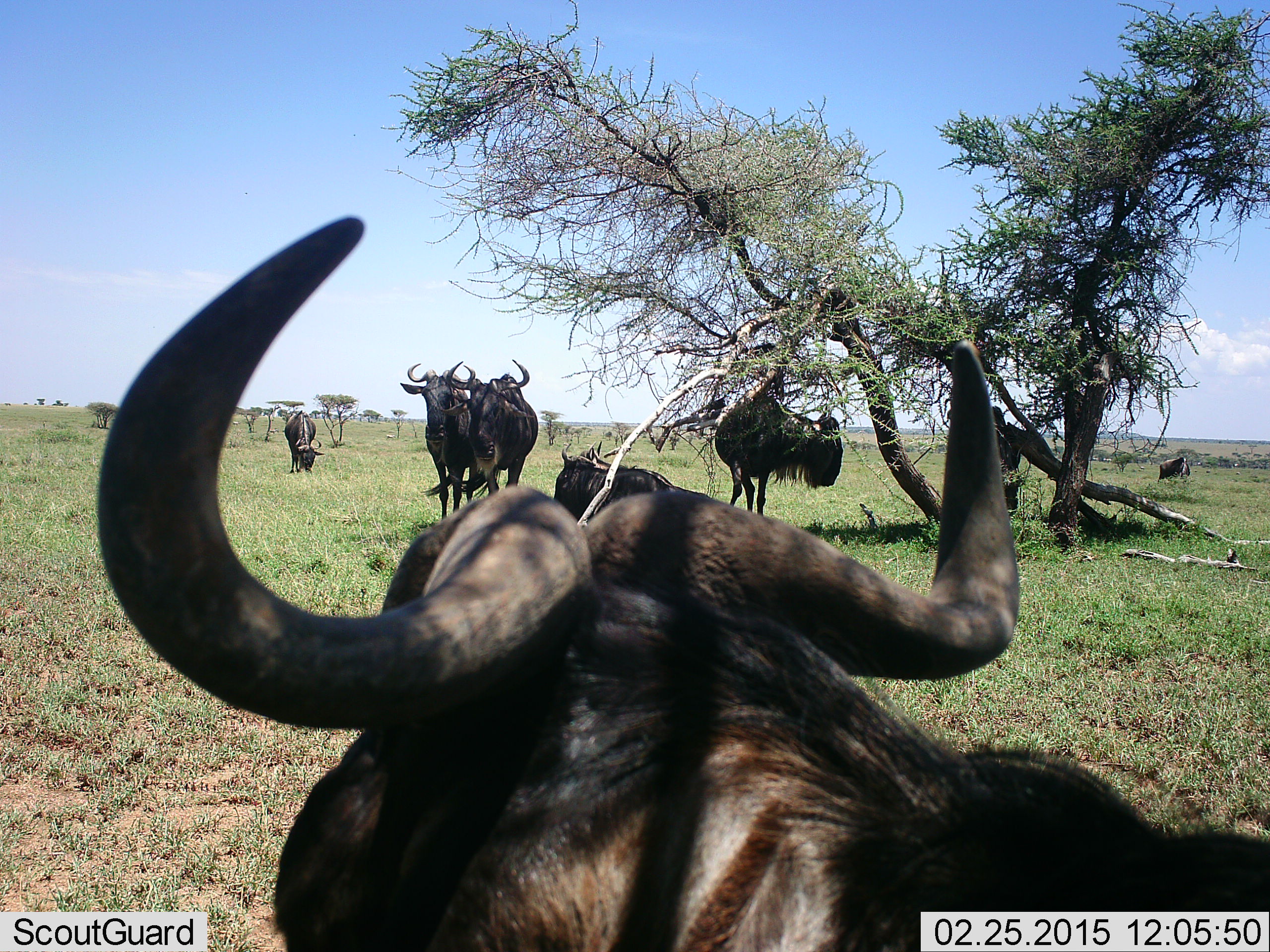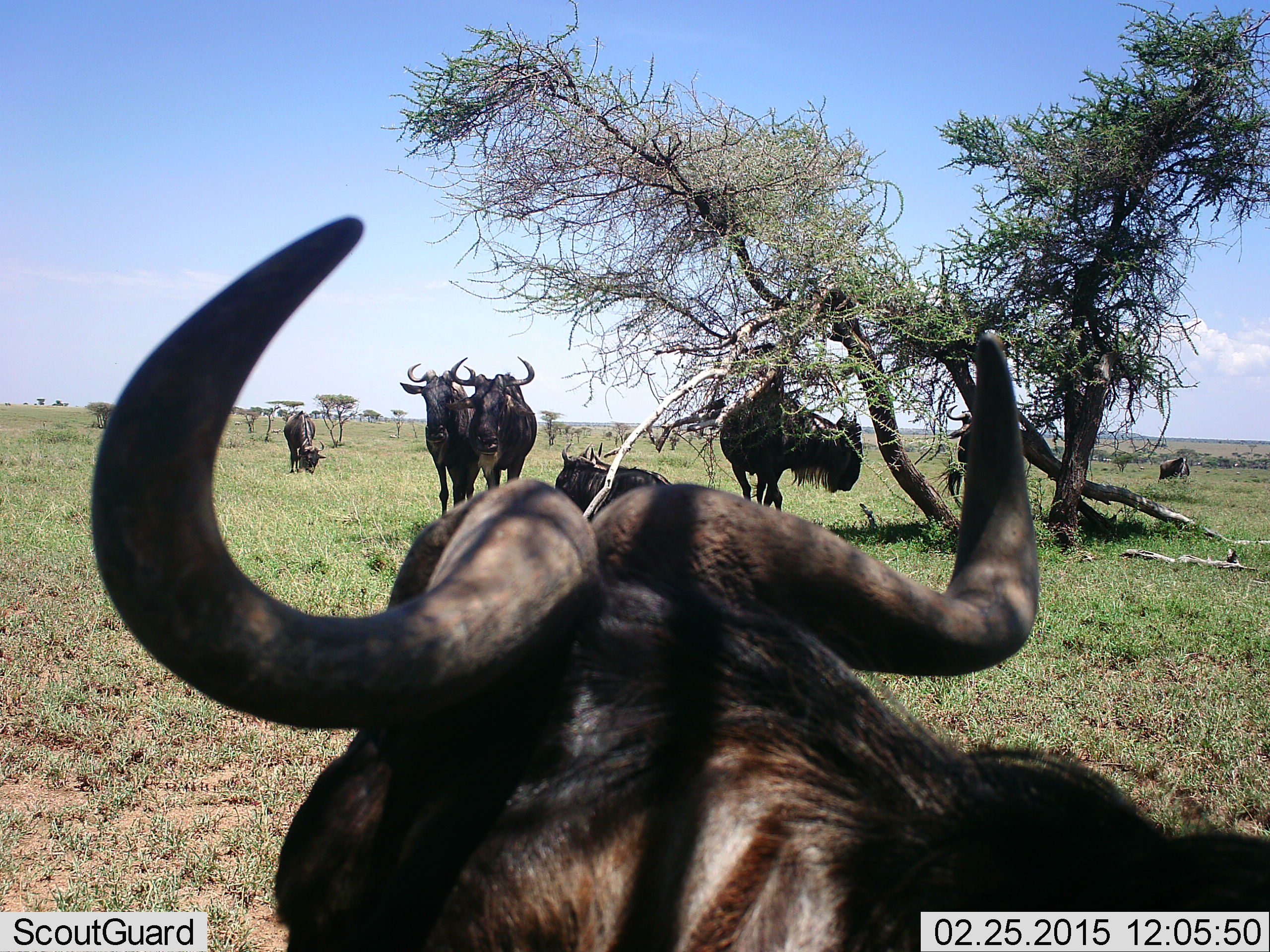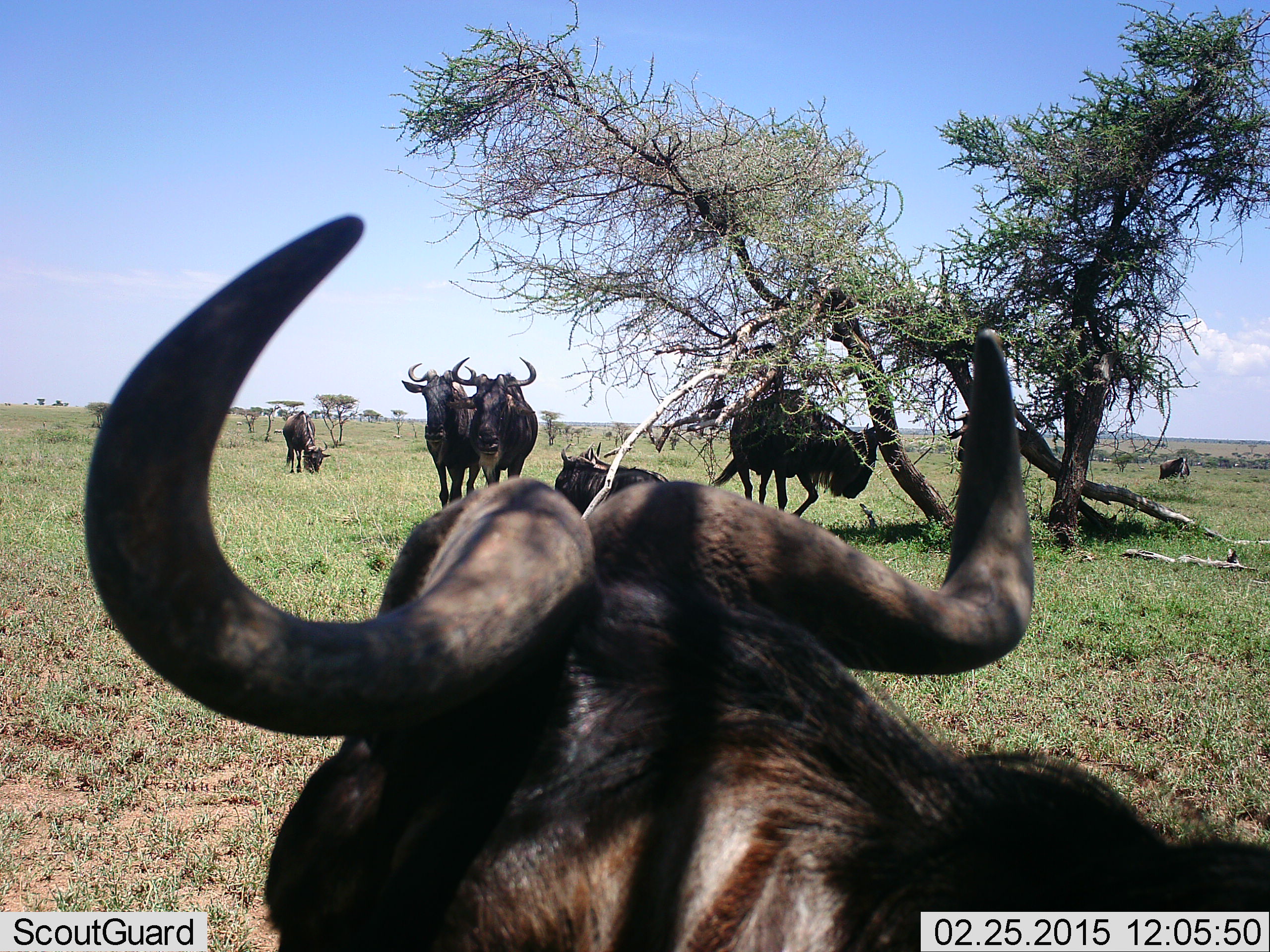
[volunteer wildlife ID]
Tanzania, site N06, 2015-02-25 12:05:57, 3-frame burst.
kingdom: Animalia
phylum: Chordata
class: Mammalia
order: Artiodactyla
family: Bovidae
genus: Connochaetes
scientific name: Connochaetes taurinus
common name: blue wildebeest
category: wildebeest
Wildebeest (blue wildebeest) (Connochaetes taurinus), count 7. Behavior (volunteer vote fractions): standing 83%, resting 58%, moving 17%, interacting 17%. Young present (vote fraction): 0%. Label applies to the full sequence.